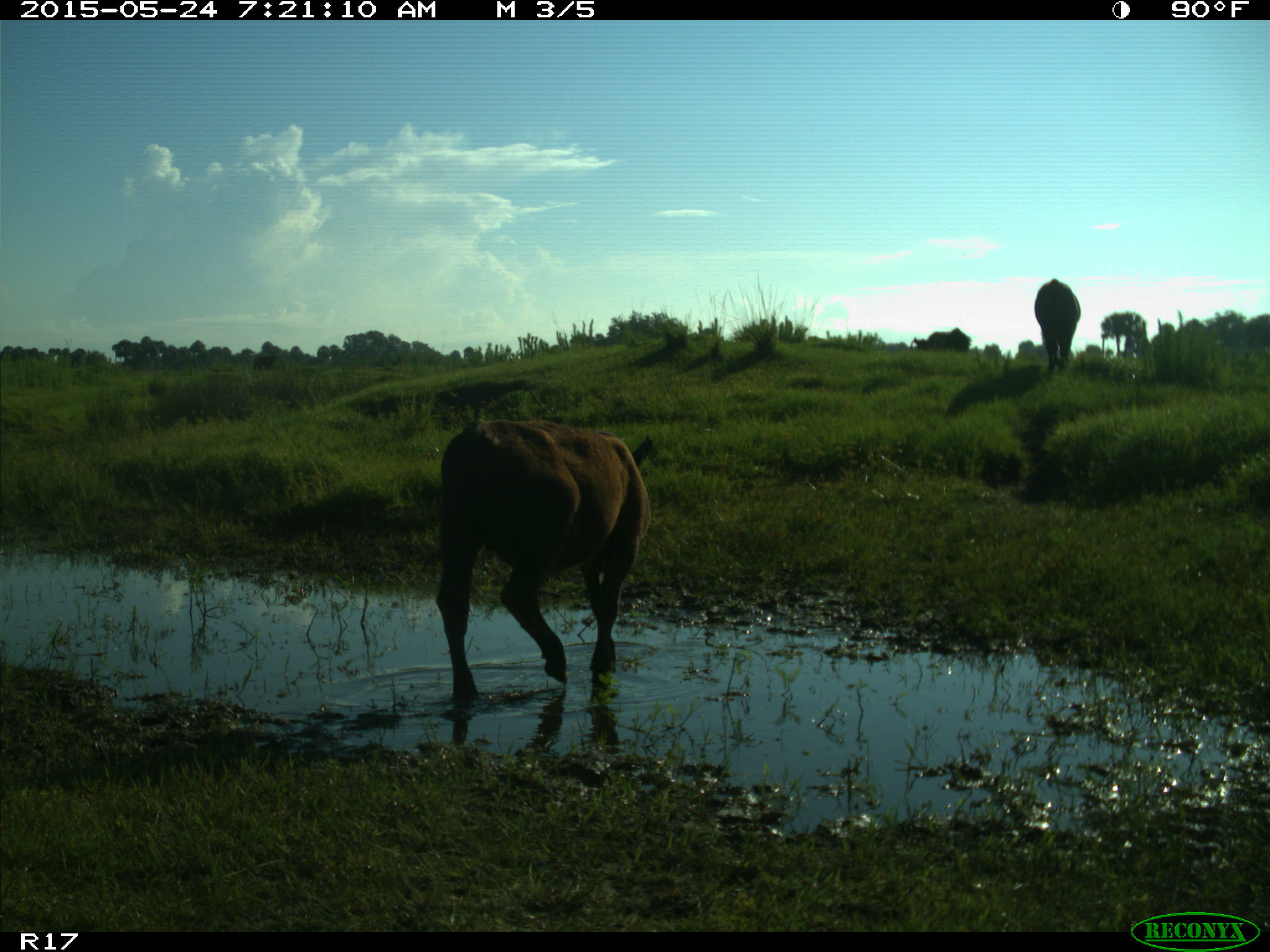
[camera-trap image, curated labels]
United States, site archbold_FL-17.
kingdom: Animalia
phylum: Chordata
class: Mammalia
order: Artiodactyla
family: Bovidae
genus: Bos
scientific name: Bos taurus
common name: domestic cow